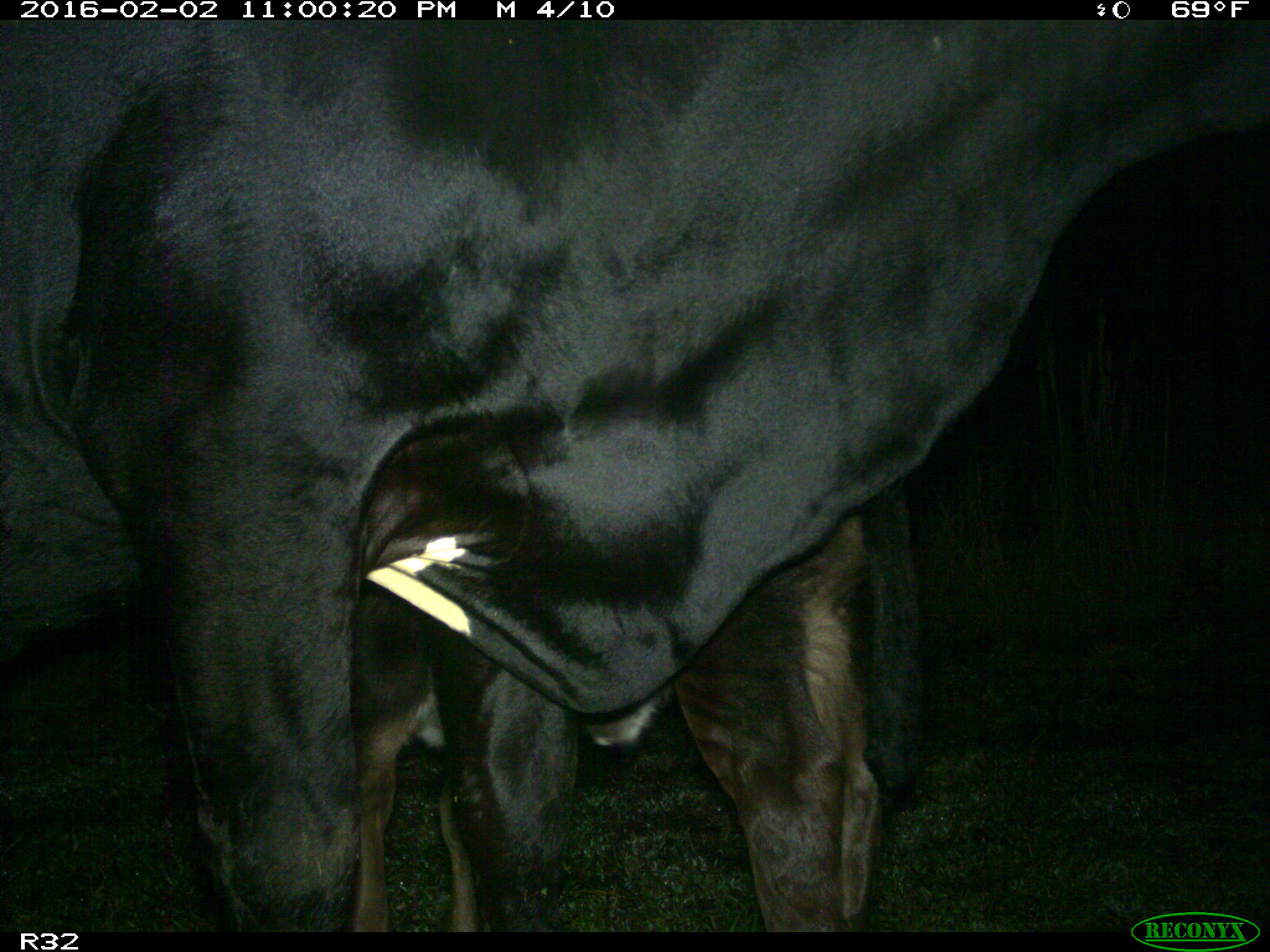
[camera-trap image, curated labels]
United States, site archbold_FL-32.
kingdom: Animalia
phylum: Chordata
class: Mammalia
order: Artiodactyla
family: Bovidae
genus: Bos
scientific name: Bos taurus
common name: domestic cow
Bos taurus (domestic cow).